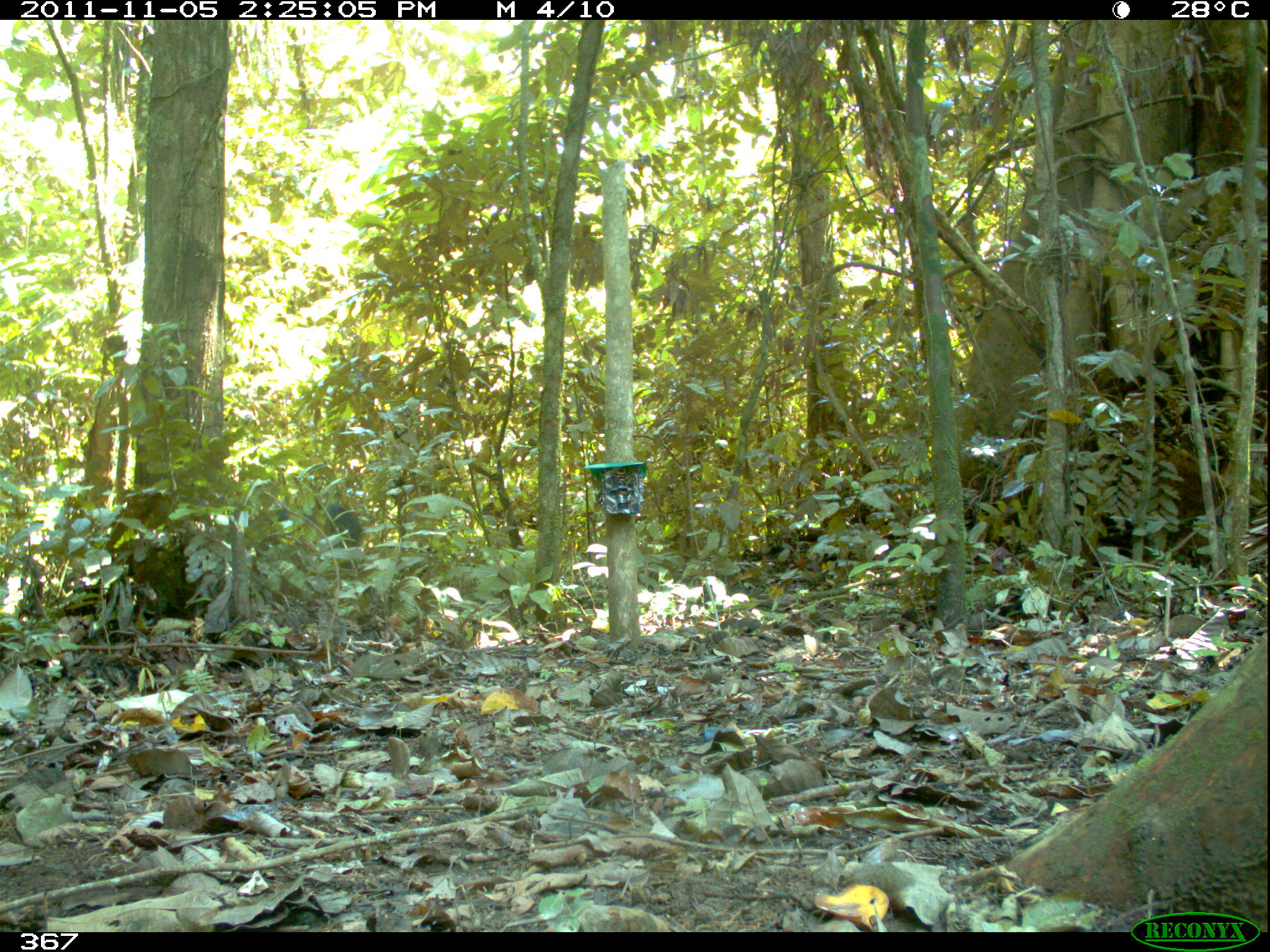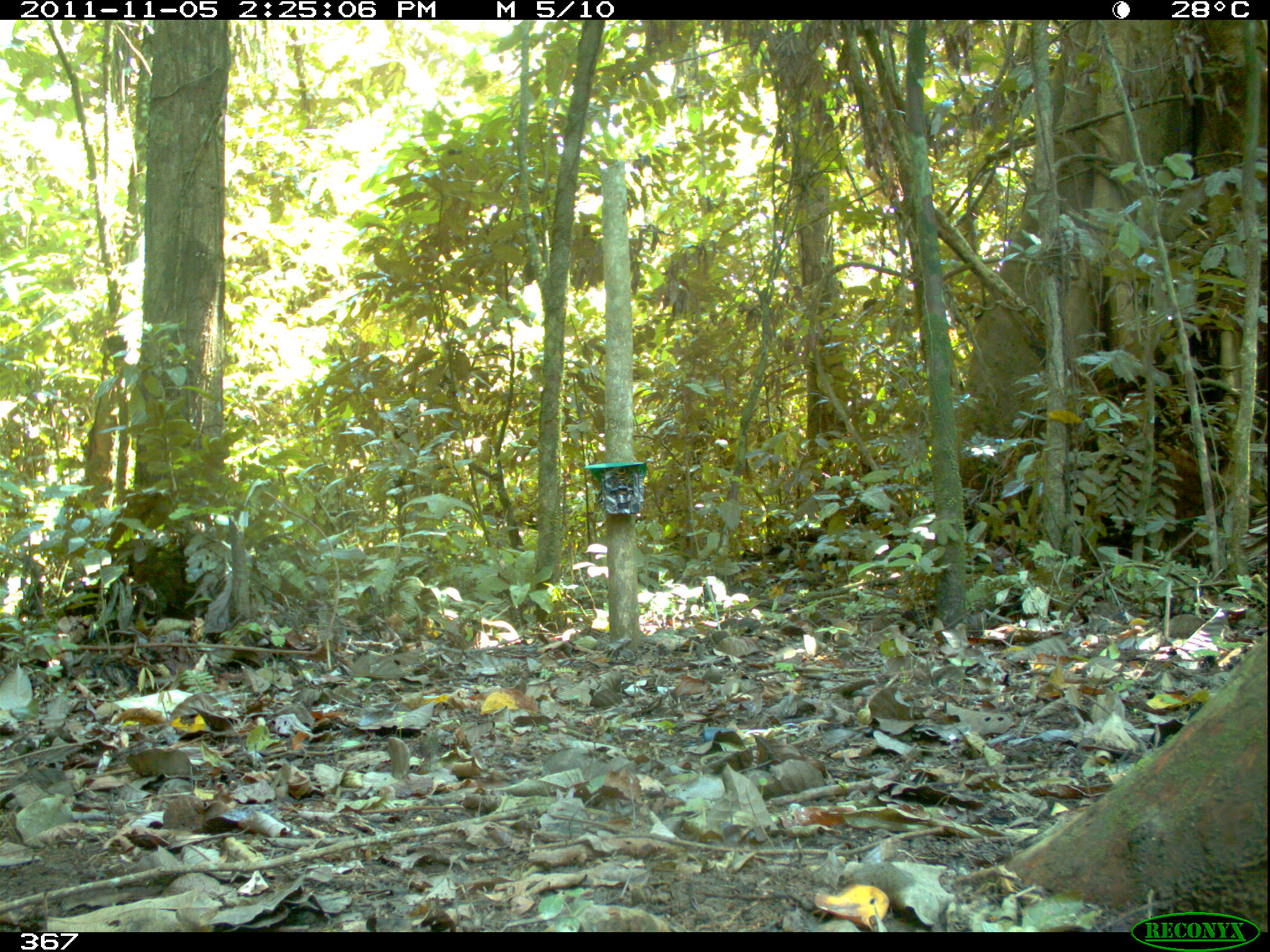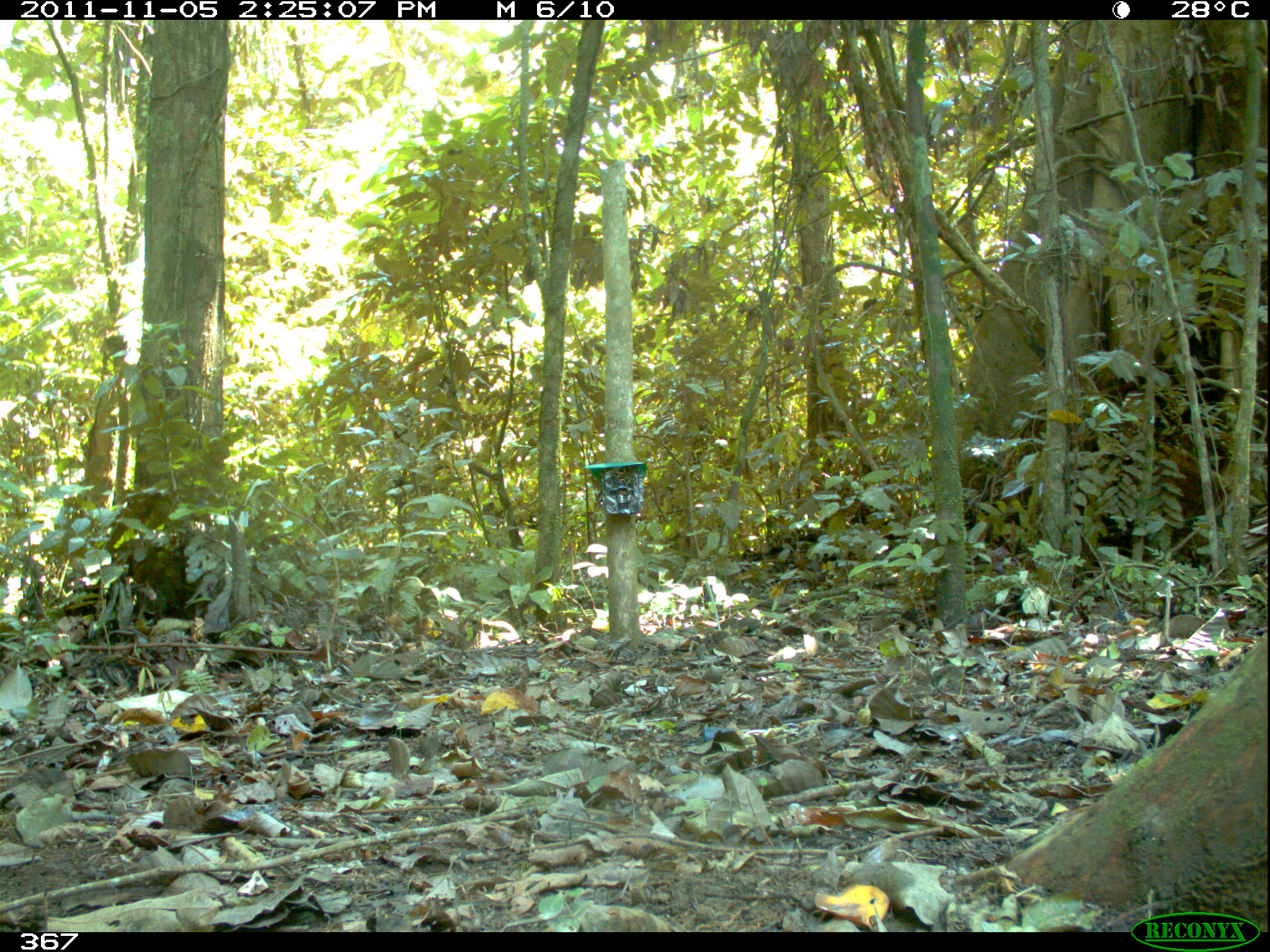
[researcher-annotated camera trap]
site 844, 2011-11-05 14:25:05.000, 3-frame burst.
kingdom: Animalia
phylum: Chordata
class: Mammalia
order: Artiodactyla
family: Tayassuidae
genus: Tayassu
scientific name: Tayassu pecari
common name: white-lipped peccary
Tayassu pecari (white-lipped peccary).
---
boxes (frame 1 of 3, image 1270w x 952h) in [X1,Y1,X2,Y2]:
tayassu pecari: [252,503,362,569]